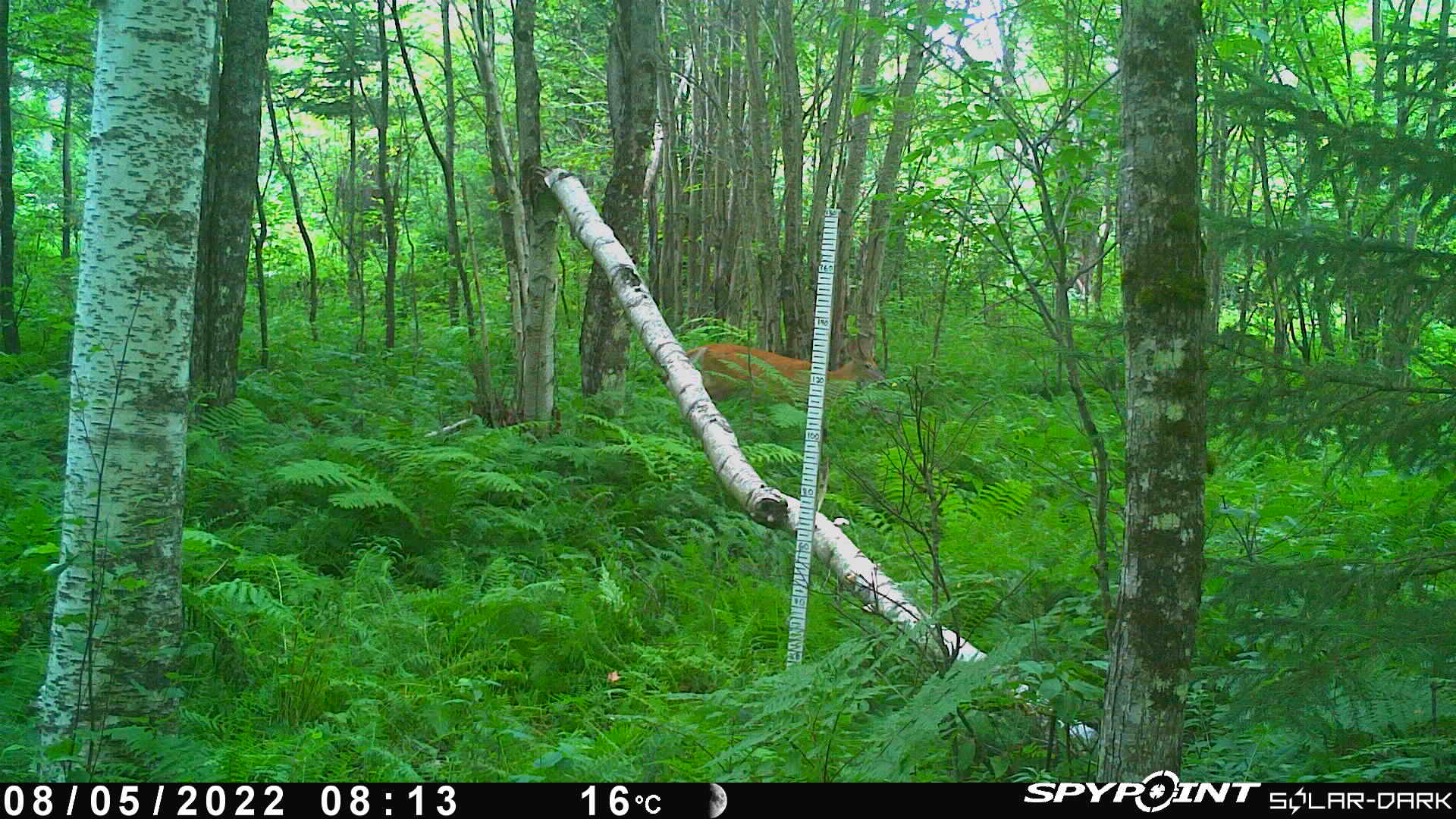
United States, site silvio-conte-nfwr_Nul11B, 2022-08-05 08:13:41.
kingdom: Animalia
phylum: Chordata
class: Mammalia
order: Artiodactyla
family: Cervidae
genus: Odocoileus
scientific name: Odocoileus virginianus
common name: white-tailed deer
White-tailed deer (Odocoileus virginianus).